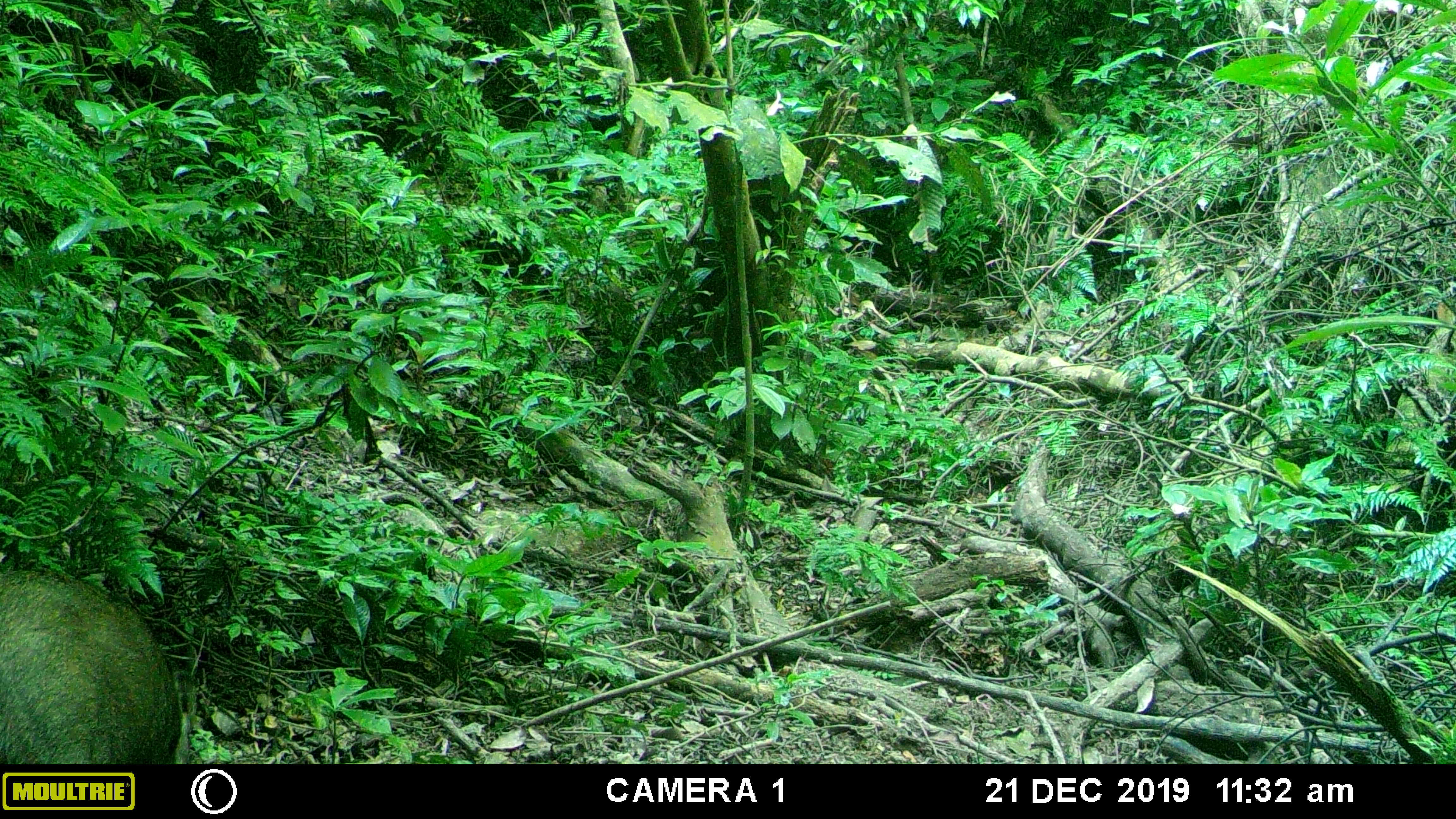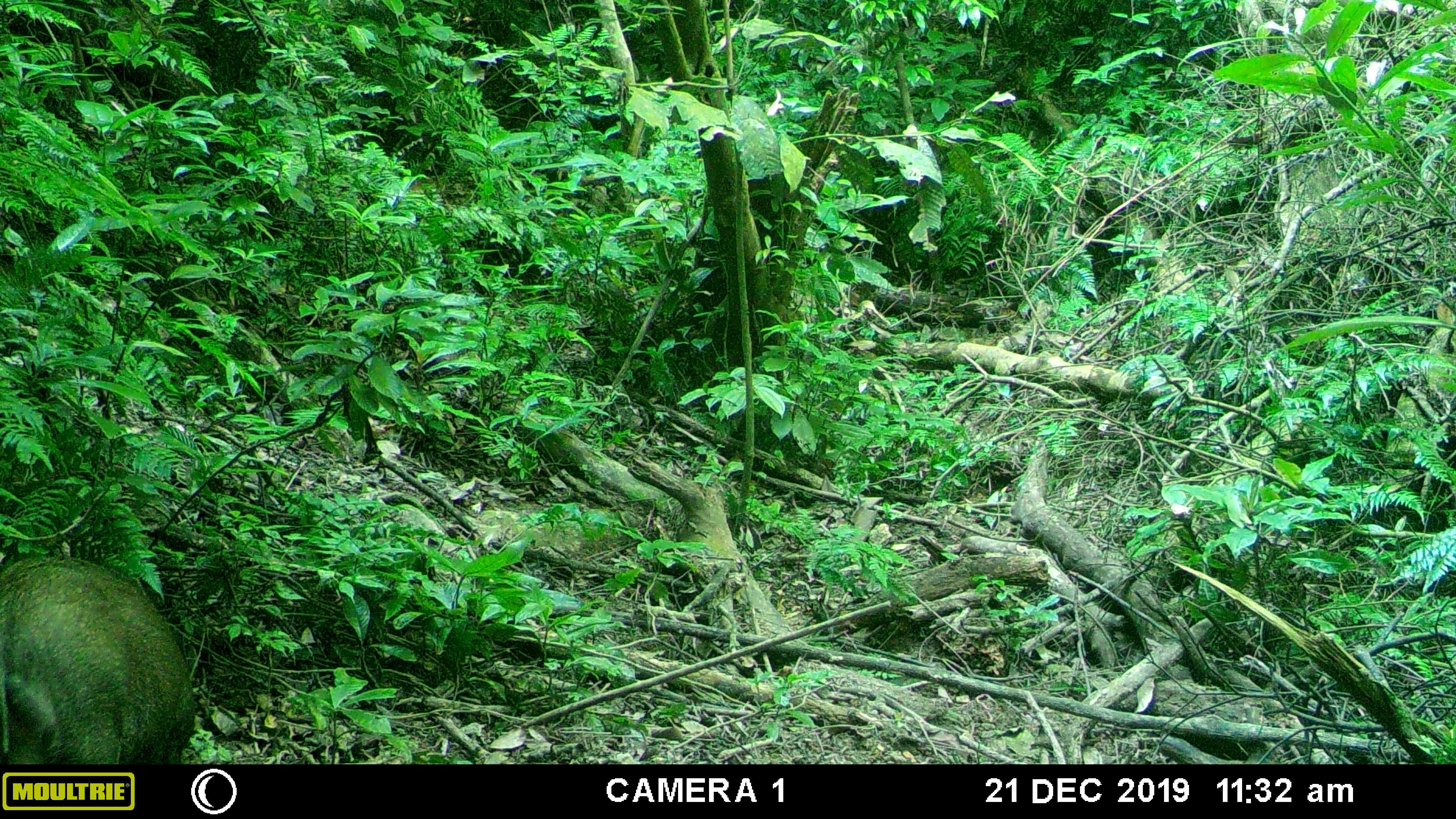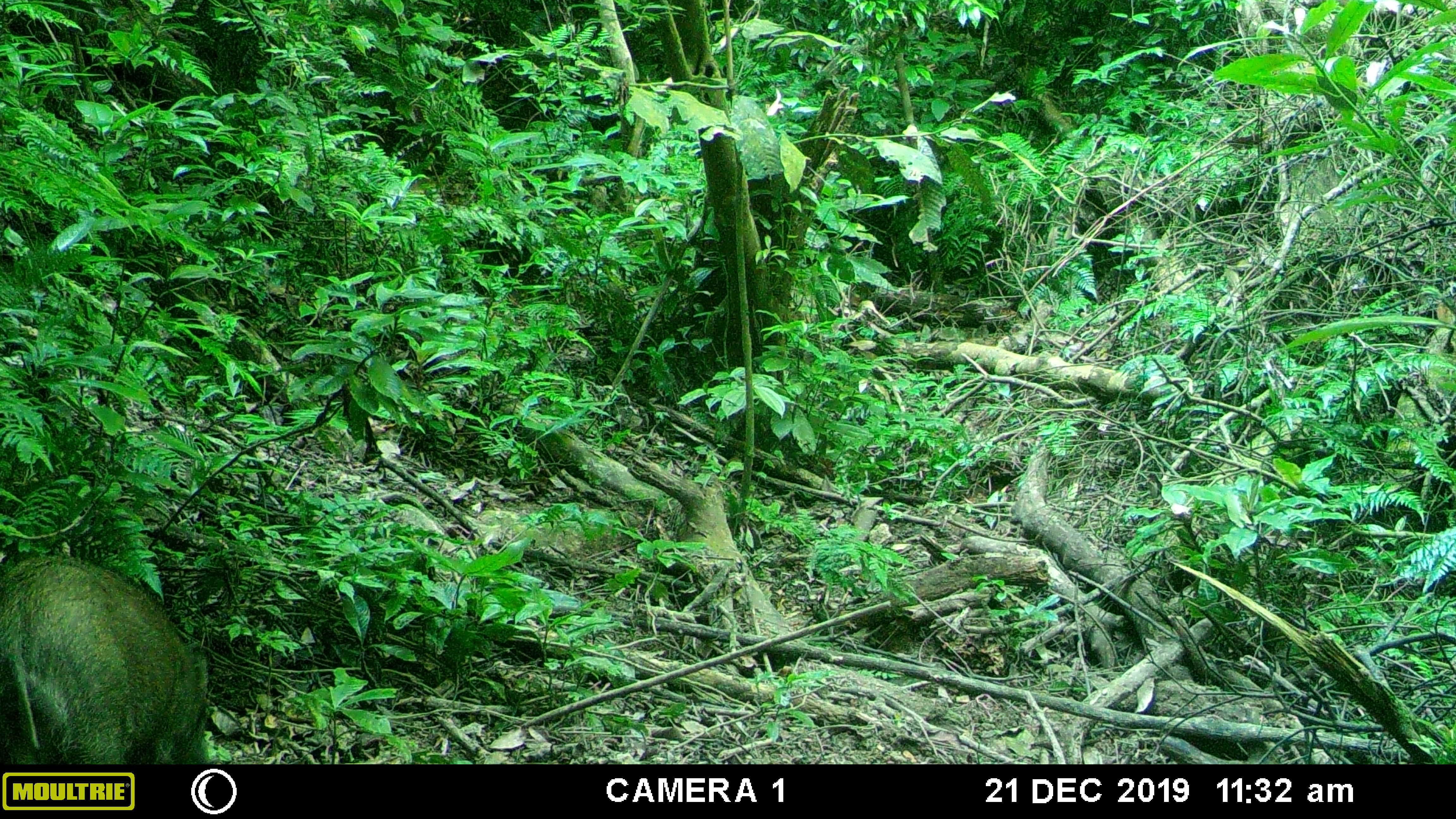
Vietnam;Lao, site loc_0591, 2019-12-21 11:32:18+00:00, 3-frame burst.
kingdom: Animalia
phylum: Chordata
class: Mammalia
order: Artiodactyla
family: Suidae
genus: Sus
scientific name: Sus scrofa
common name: eurasian wild pig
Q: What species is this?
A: Eurasian wild pig (Sus scrofa).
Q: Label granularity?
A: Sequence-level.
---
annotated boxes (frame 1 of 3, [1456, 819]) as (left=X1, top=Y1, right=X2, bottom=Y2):
eurasian wild pig: (left=0, top=567, right=184, bottom=763)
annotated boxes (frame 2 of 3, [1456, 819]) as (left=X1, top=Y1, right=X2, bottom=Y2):
eurasian wild pig: (left=0, top=555, right=194, bottom=765)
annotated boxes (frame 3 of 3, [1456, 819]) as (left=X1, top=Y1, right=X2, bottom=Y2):
eurasian wild pig: (left=0, top=552, right=210, bottom=765)